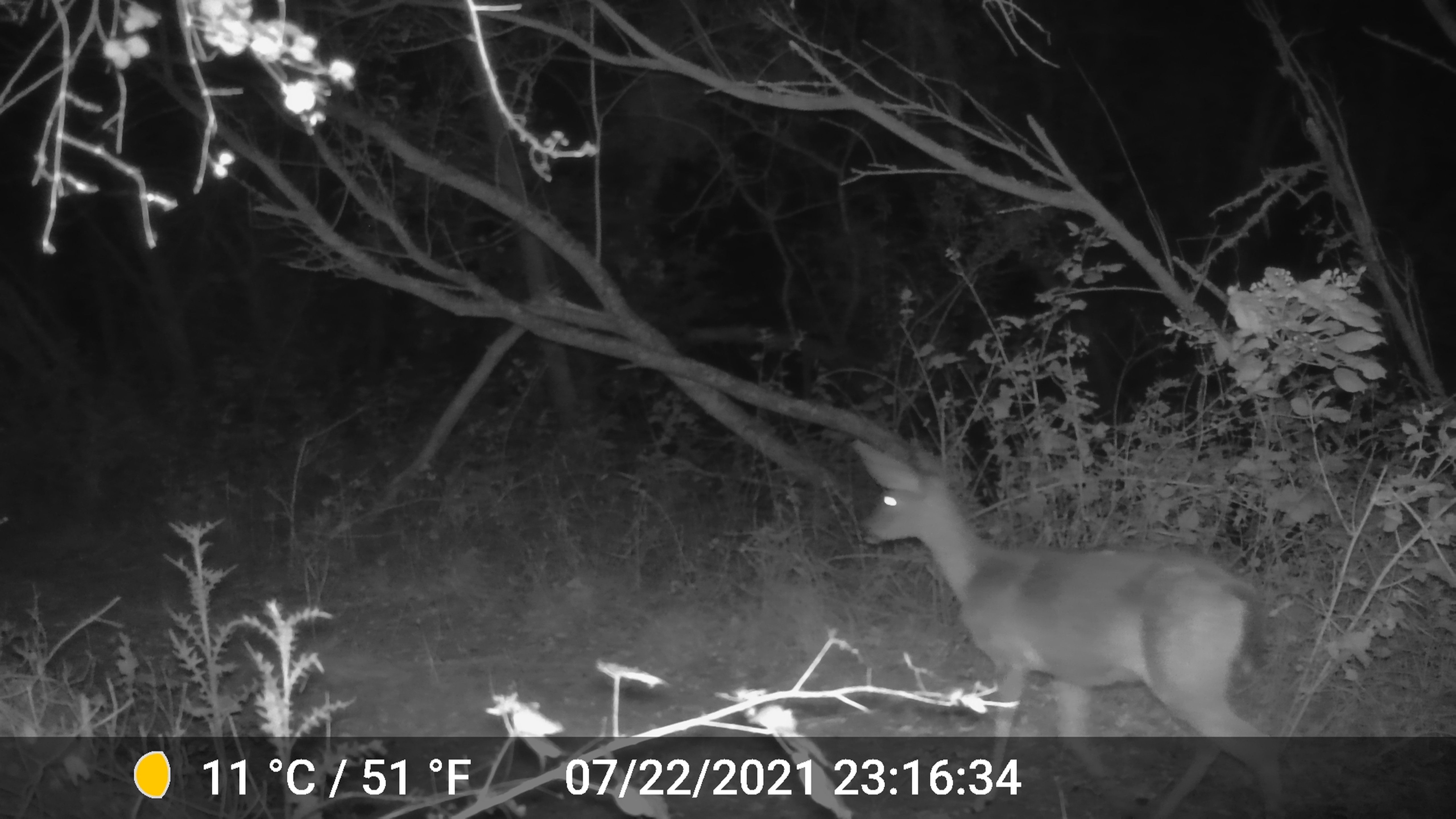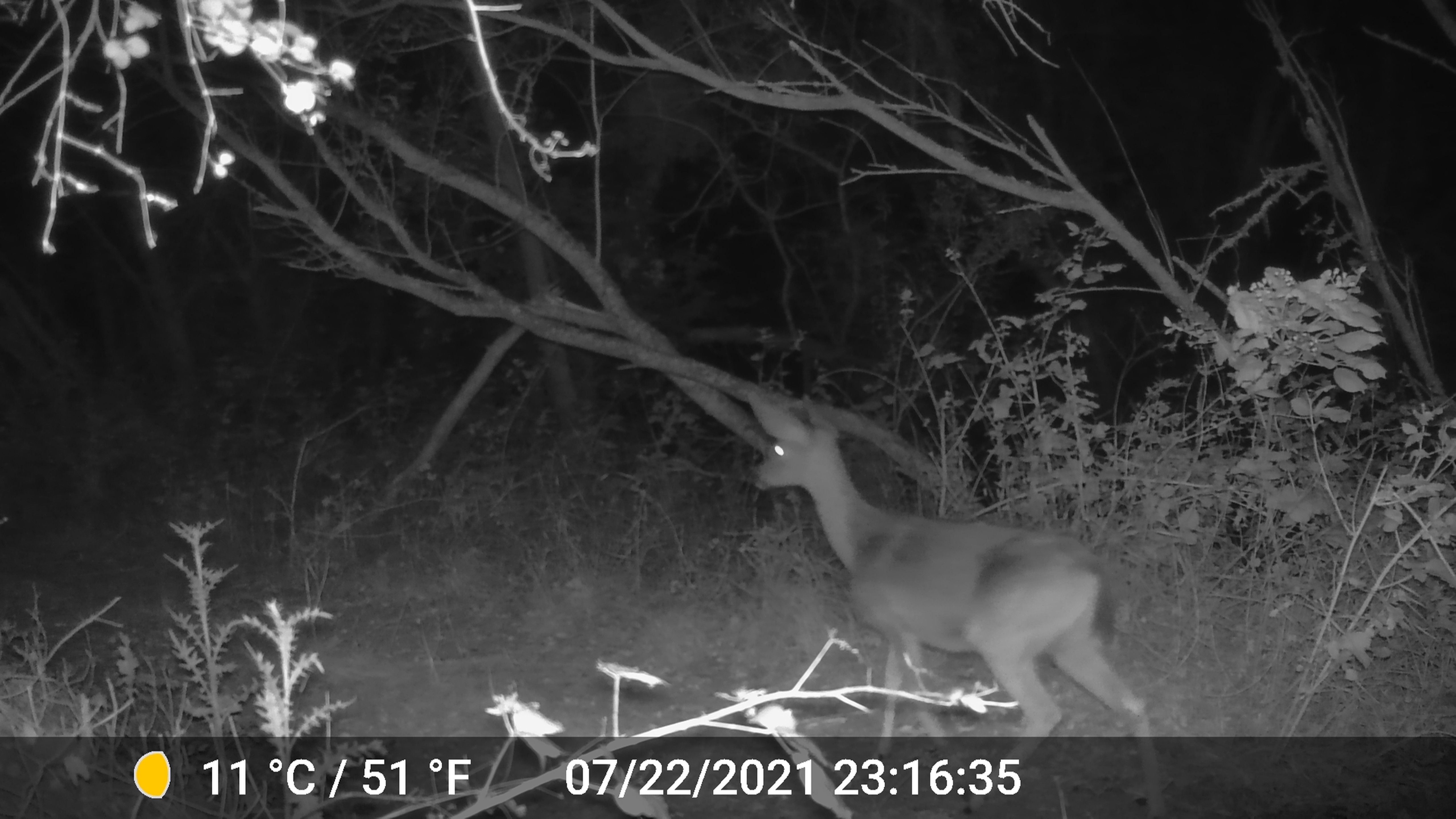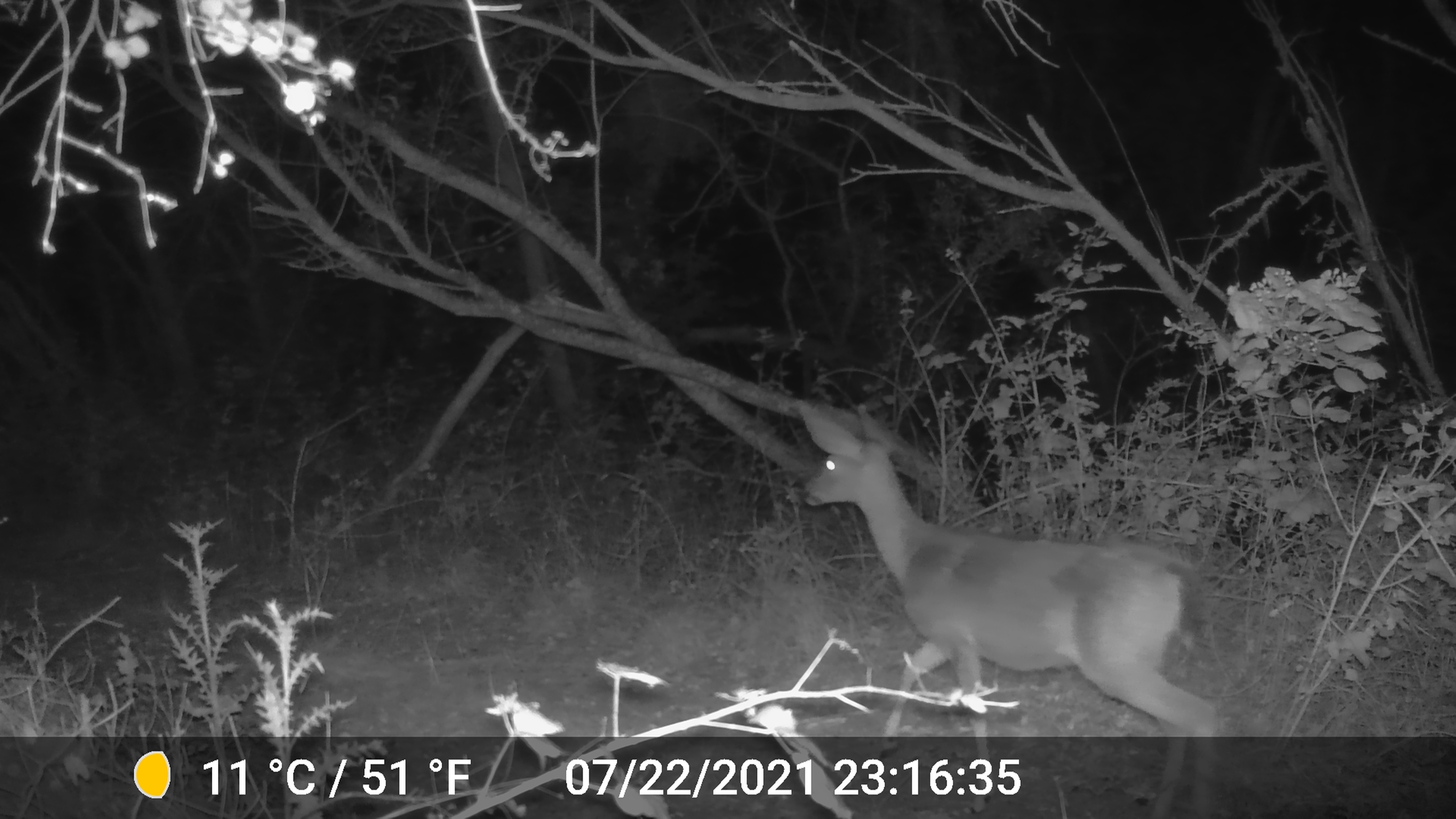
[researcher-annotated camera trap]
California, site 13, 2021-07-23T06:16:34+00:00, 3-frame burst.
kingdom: Animalia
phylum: Chordata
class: Mammalia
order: Artiodactyla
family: Cervidae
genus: Odocoileus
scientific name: Odocoileus hemionus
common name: mule deer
Mule deer (Odocoileus hemionus).